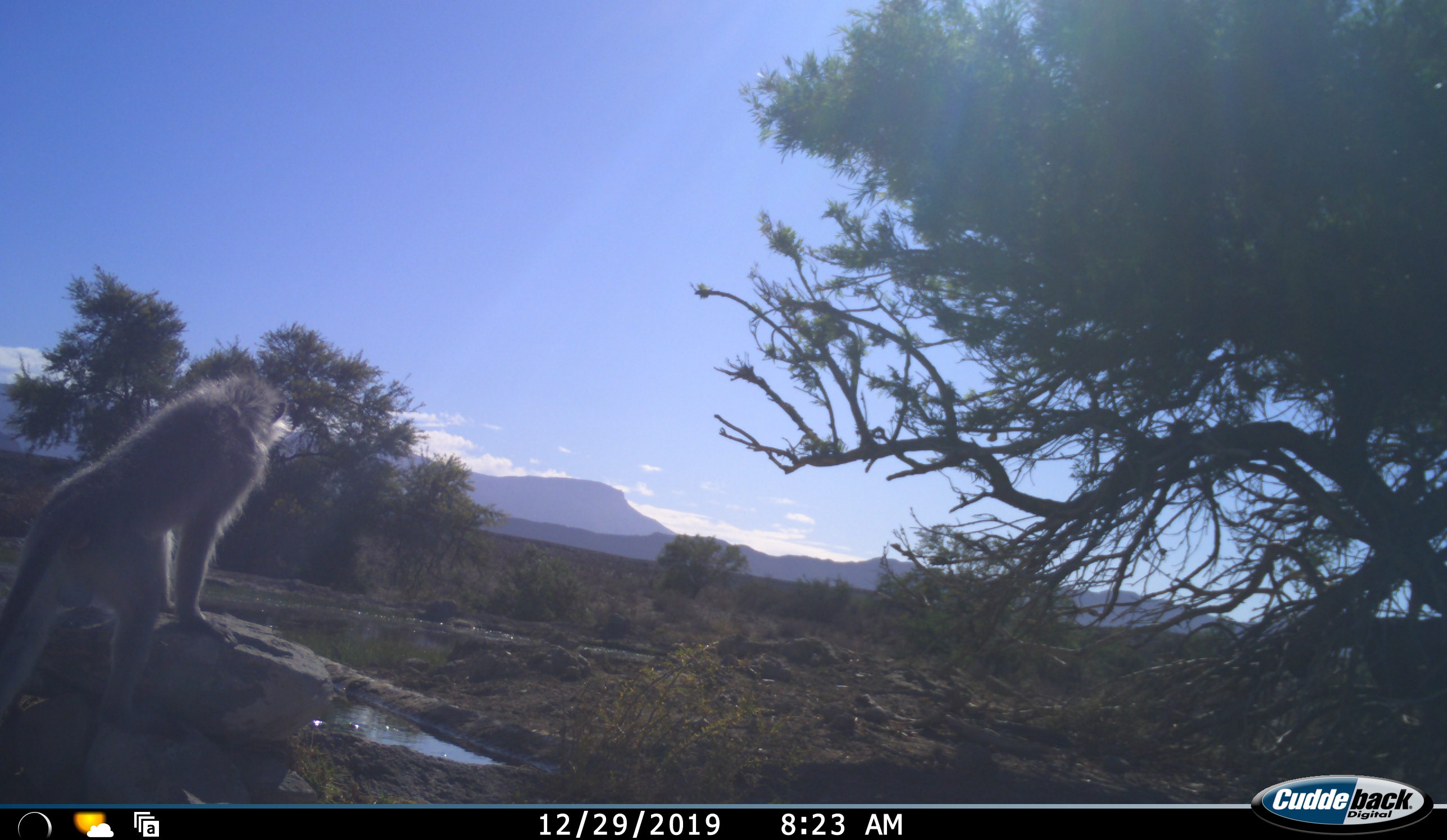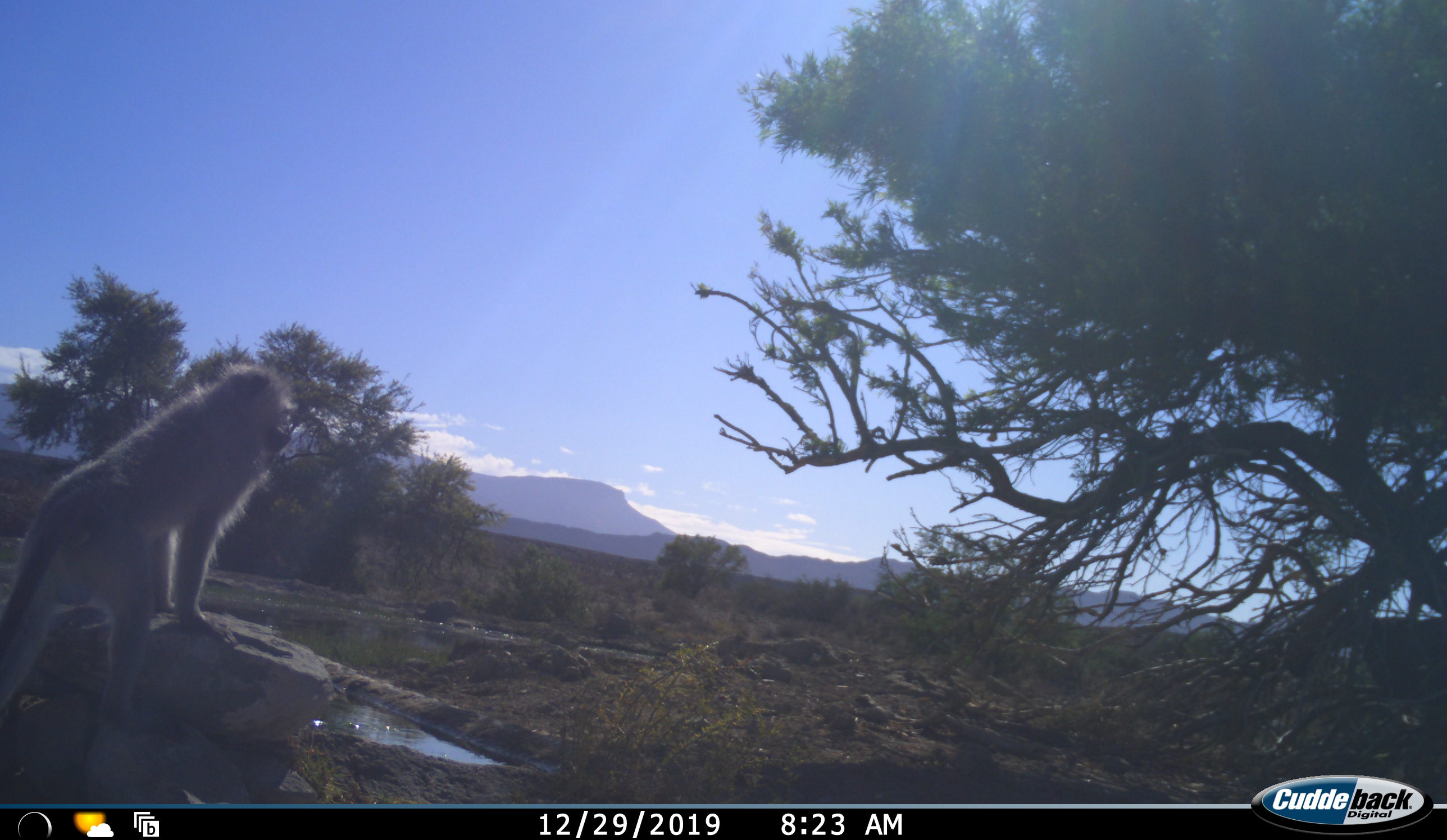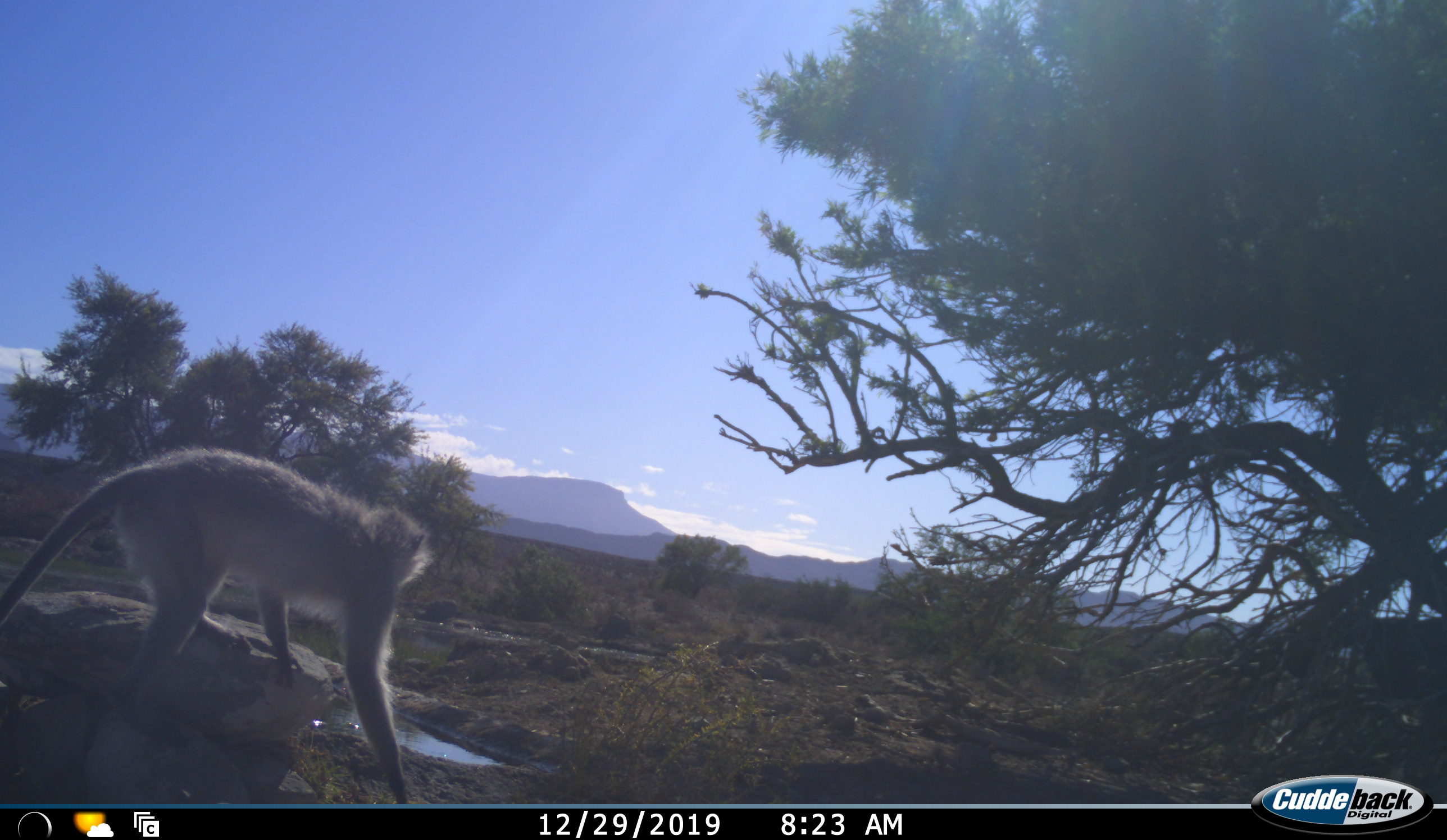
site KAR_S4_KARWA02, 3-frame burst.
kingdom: Animalia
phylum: Chordata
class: Mammalia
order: Primates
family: Cercopithecidae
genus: Chlorocebus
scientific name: Chlorocebus pygerythrus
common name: vervet monkey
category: monkeyvervet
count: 1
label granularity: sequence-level